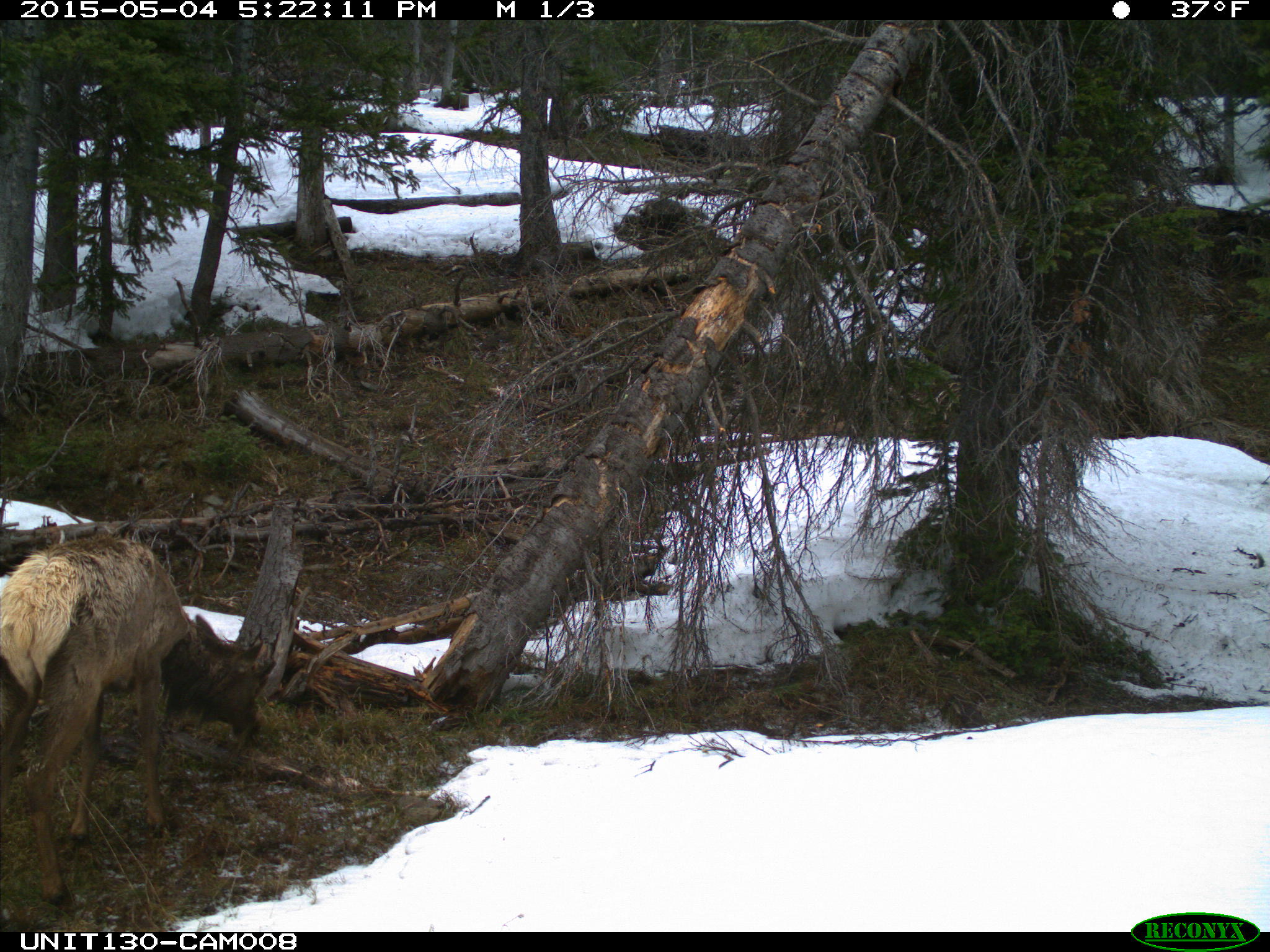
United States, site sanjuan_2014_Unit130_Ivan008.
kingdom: Animalia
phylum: Chordata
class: Mammalia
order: Artiodactyla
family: Cervidae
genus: Cervus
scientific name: Cervus elaphus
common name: red deer